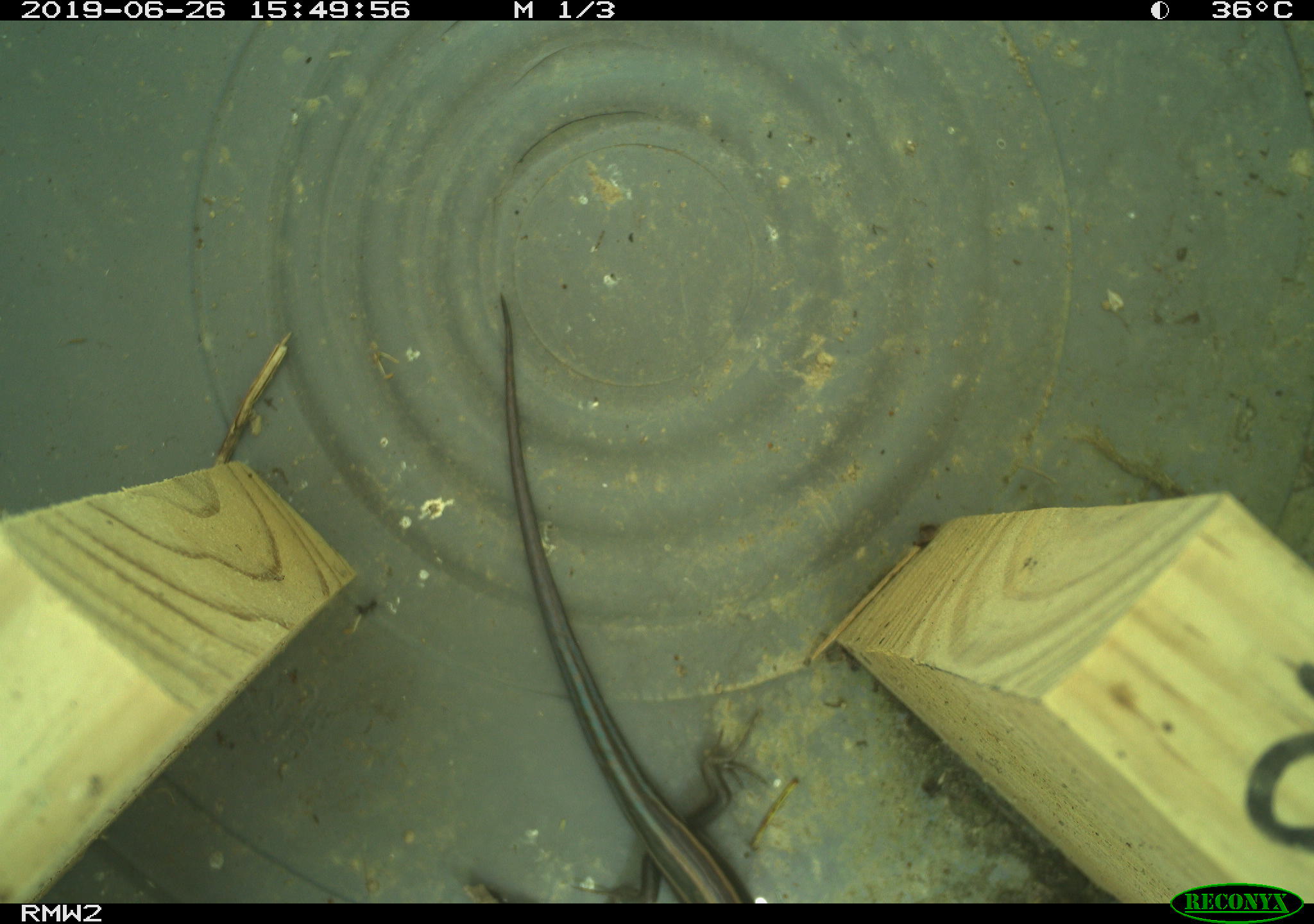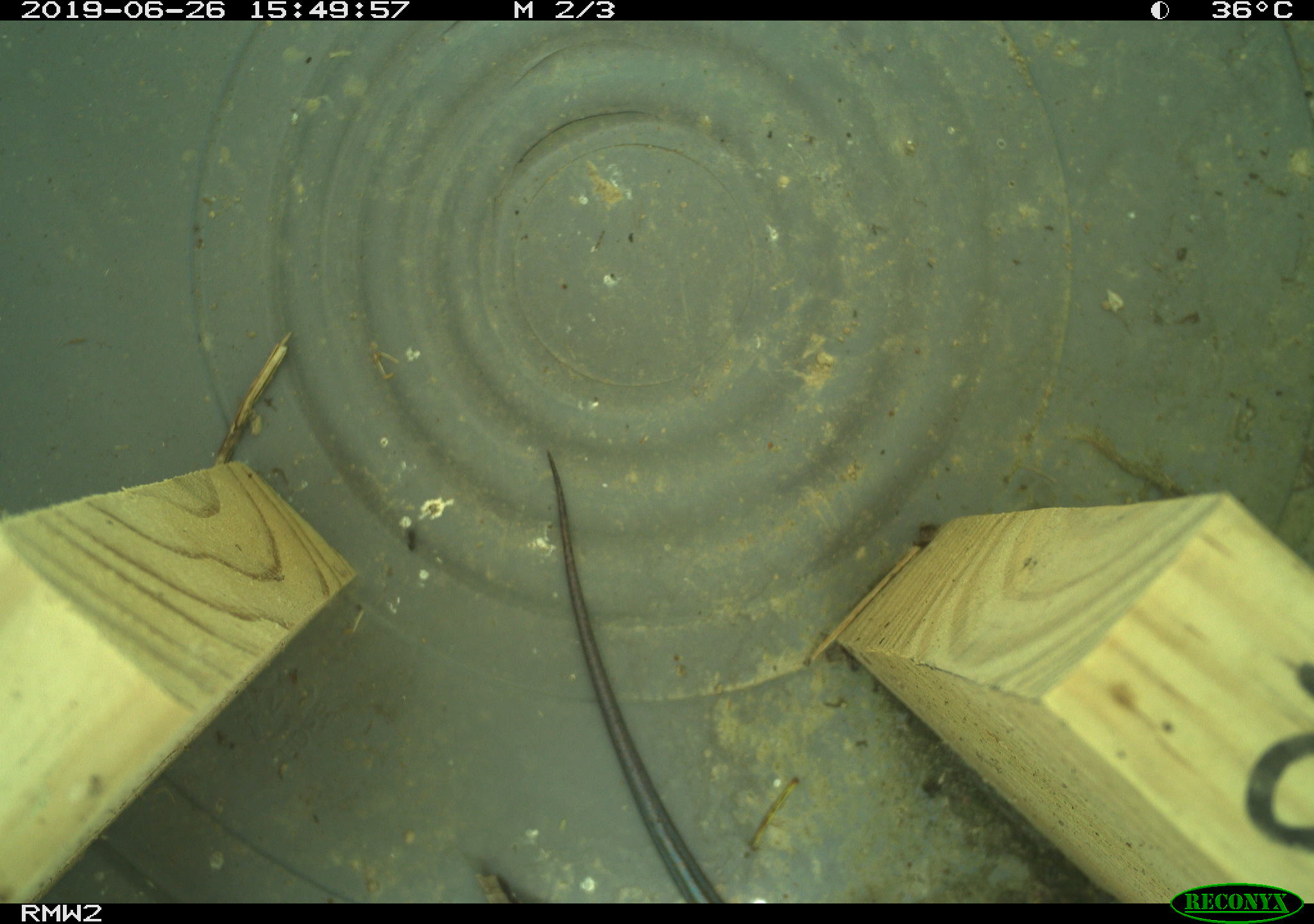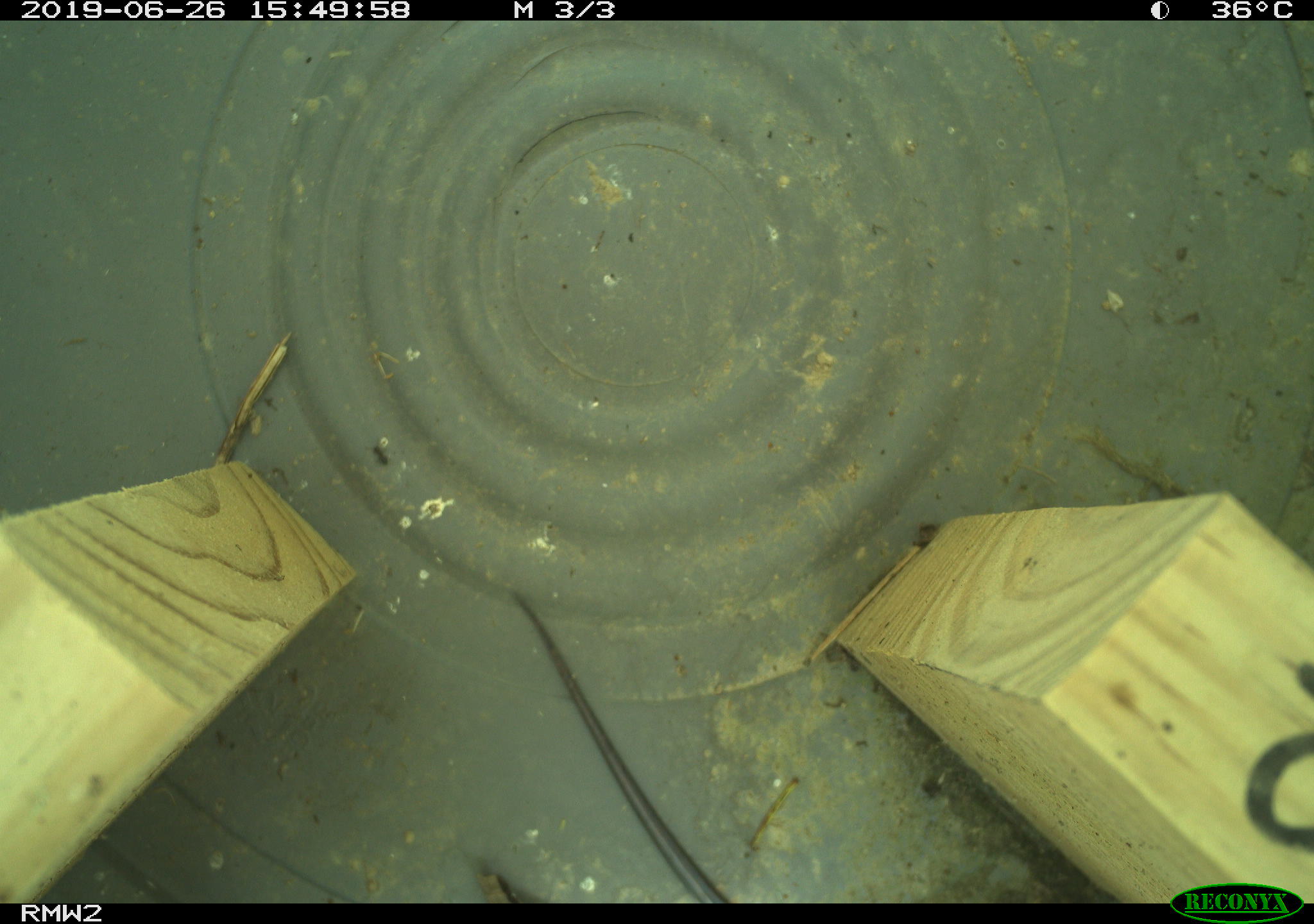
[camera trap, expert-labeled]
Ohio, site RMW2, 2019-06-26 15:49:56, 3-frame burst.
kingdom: Animalia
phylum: Chordata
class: Reptilia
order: Squamata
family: Scincidae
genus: Plestiodon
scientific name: Plestiodon fasciatus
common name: common five-lined skink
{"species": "common five-lined skink (Plestiodon fasciatus)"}